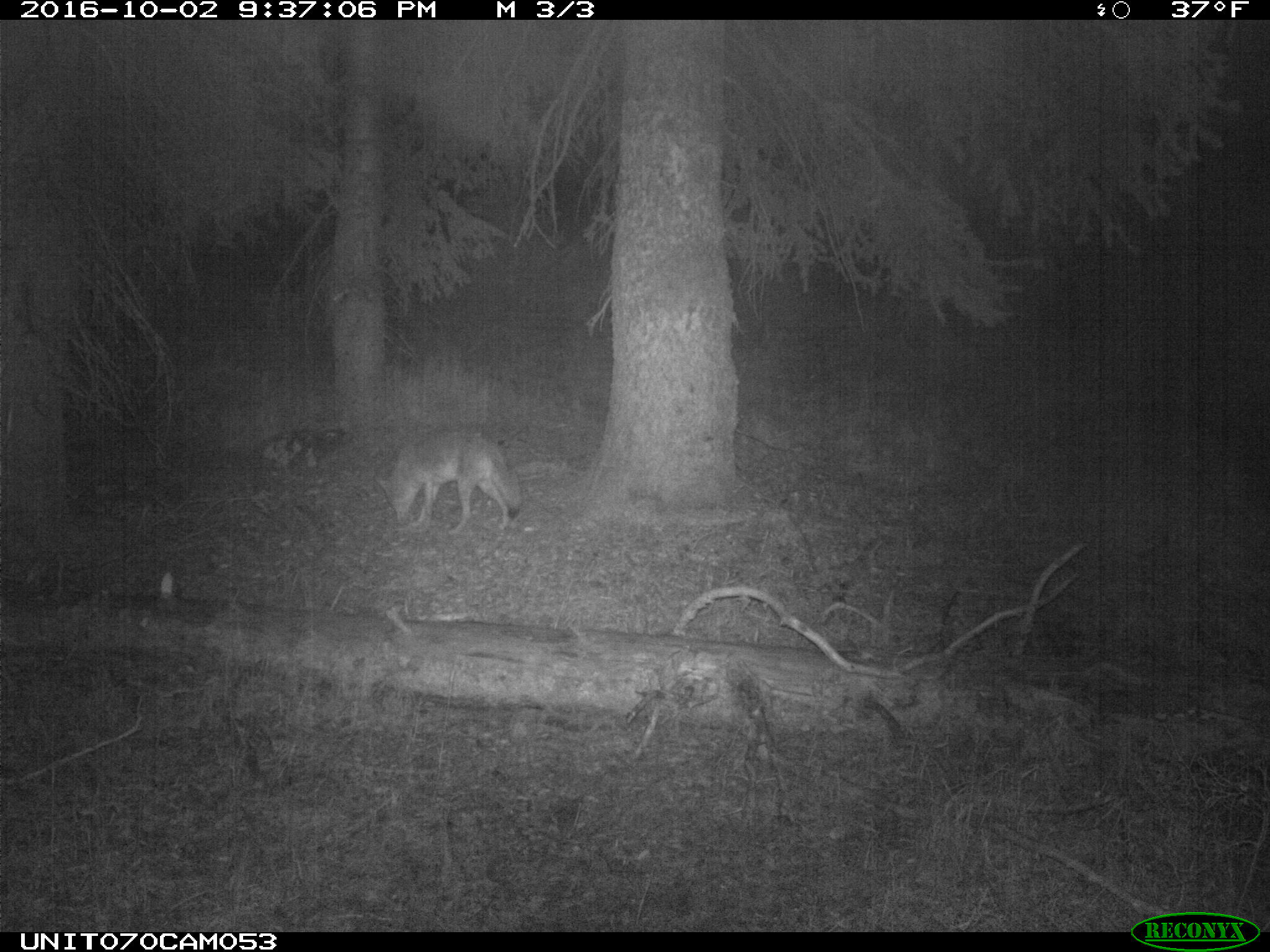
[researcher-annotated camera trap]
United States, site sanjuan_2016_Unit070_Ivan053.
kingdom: Animalia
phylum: Chordata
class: Mammalia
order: Carnivora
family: Canidae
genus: Canis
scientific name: Canis latrans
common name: coyote